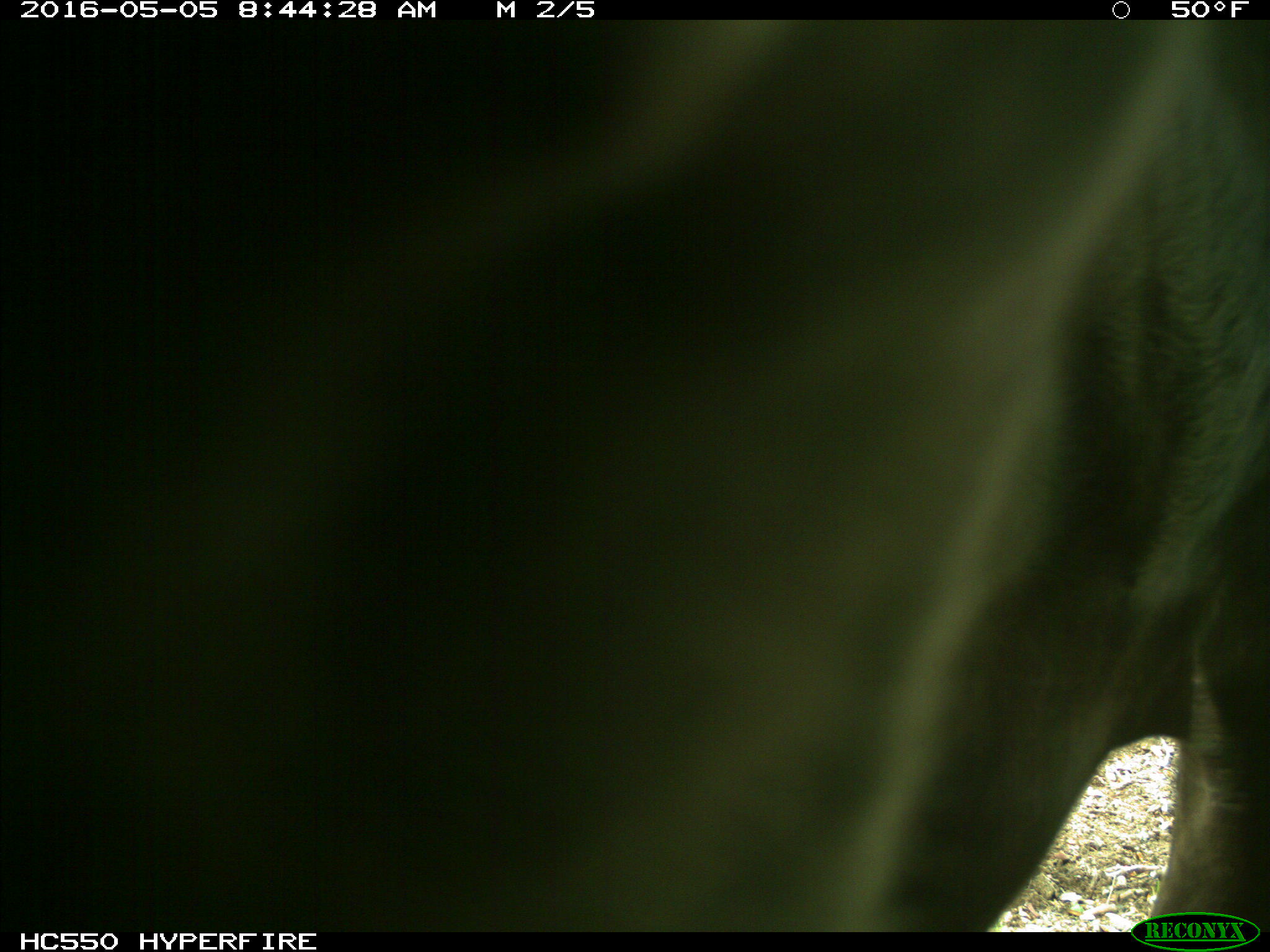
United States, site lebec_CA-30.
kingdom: Animalia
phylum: Chordata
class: Mammalia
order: Artiodactyla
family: Bovidae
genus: Bos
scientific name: Bos taurus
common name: domestic cow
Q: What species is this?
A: Bos taurus (domestic cow).